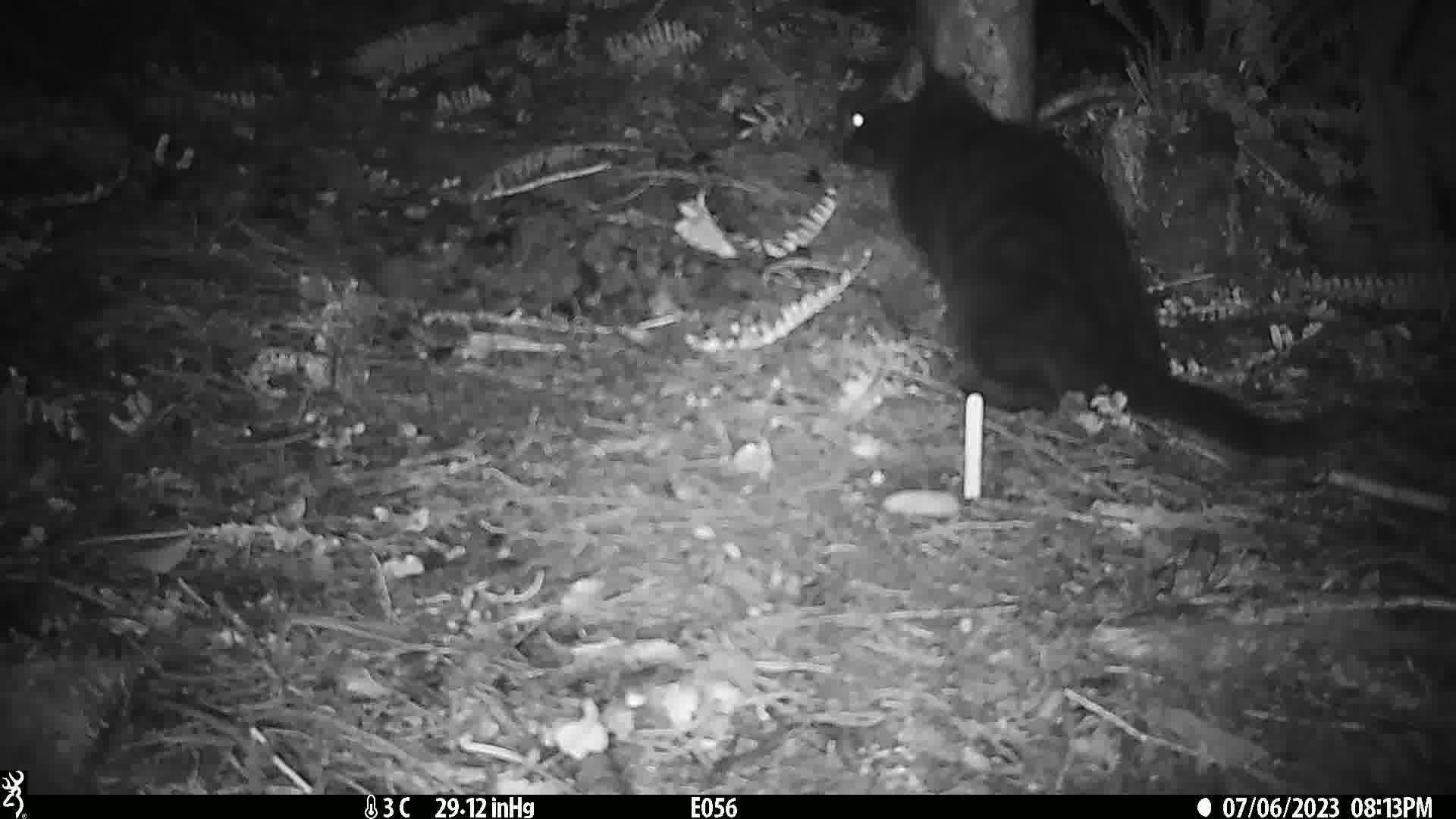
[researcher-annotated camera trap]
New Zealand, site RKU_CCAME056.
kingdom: Animalia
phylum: Chordata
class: Mammalia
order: Carnivora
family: Felidae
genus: Felis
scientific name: Felis catus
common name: domestic cat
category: cat